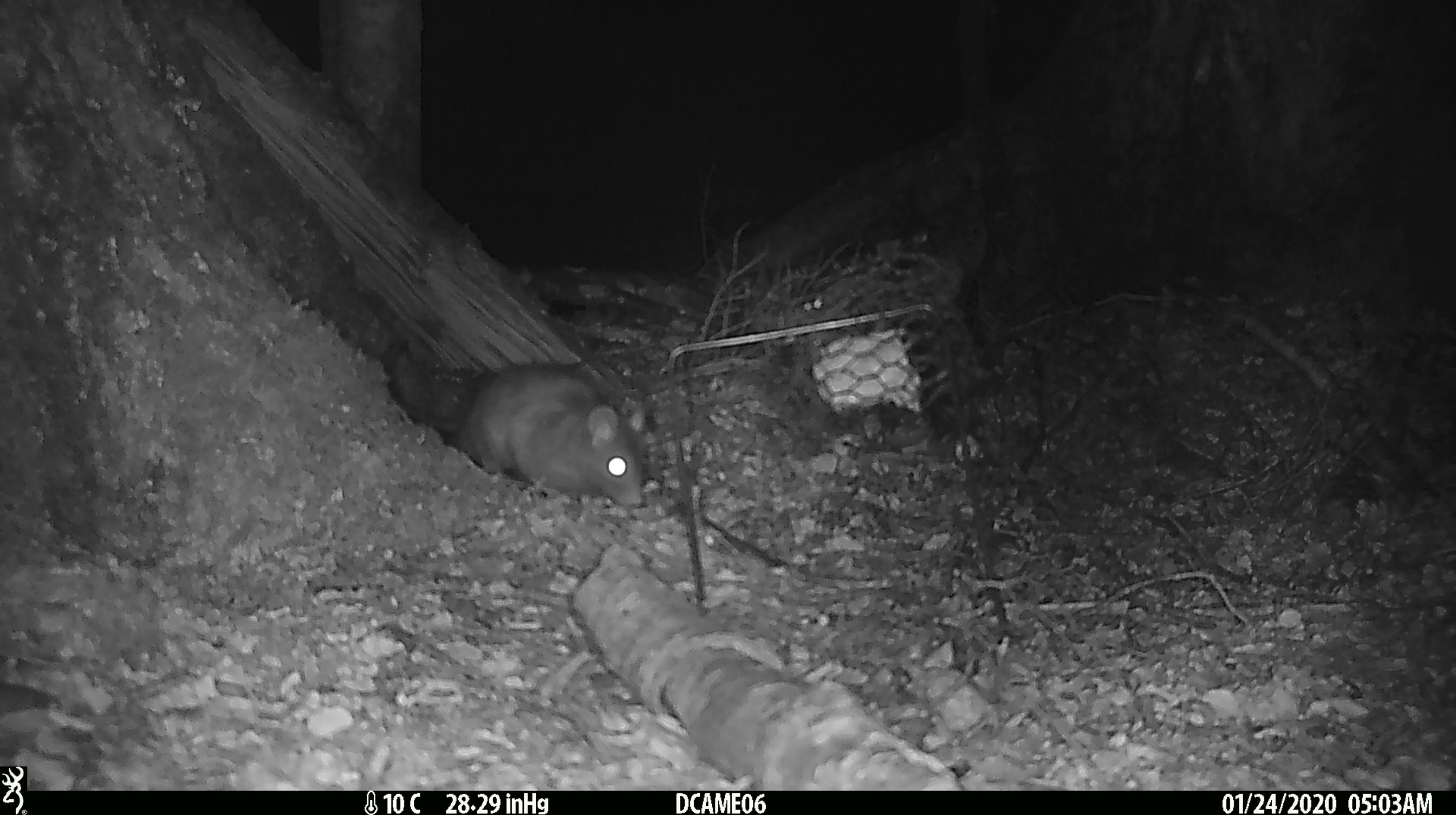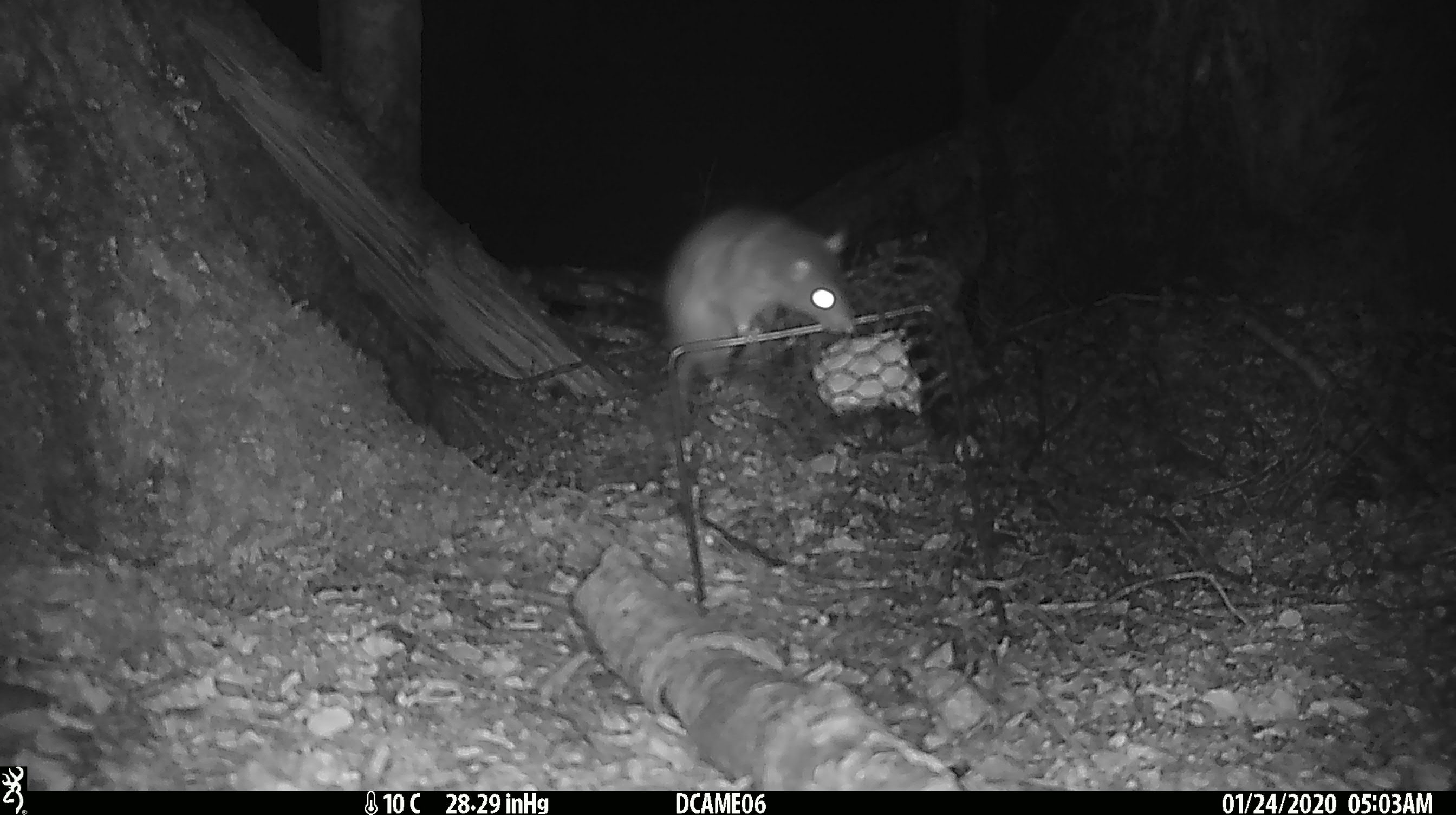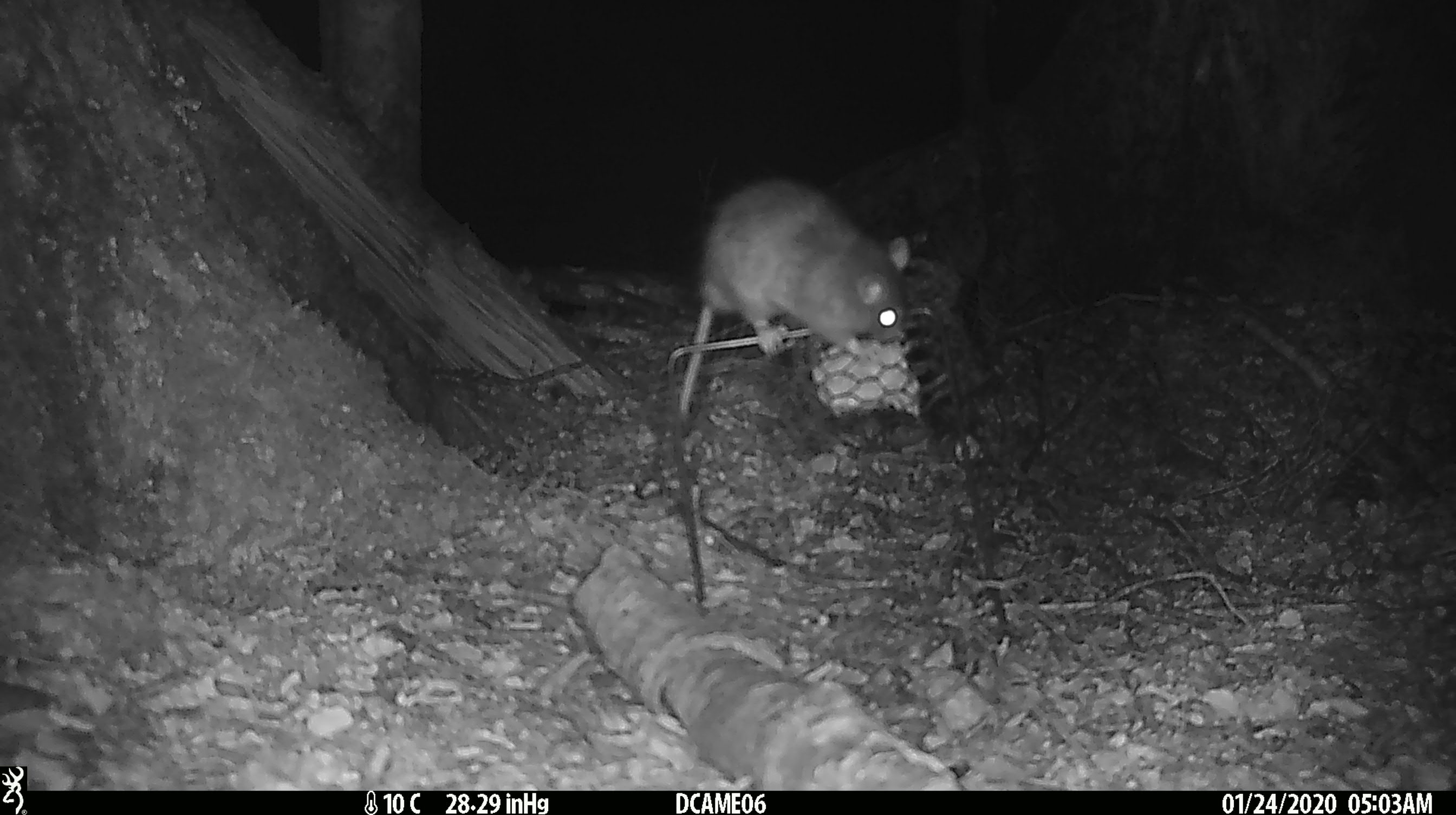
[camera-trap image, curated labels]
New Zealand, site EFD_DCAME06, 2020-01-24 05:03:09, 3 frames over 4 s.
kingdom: Animalia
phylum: Chordata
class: Mammalia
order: Rodentia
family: Muridae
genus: Rattus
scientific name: Rattus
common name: rat